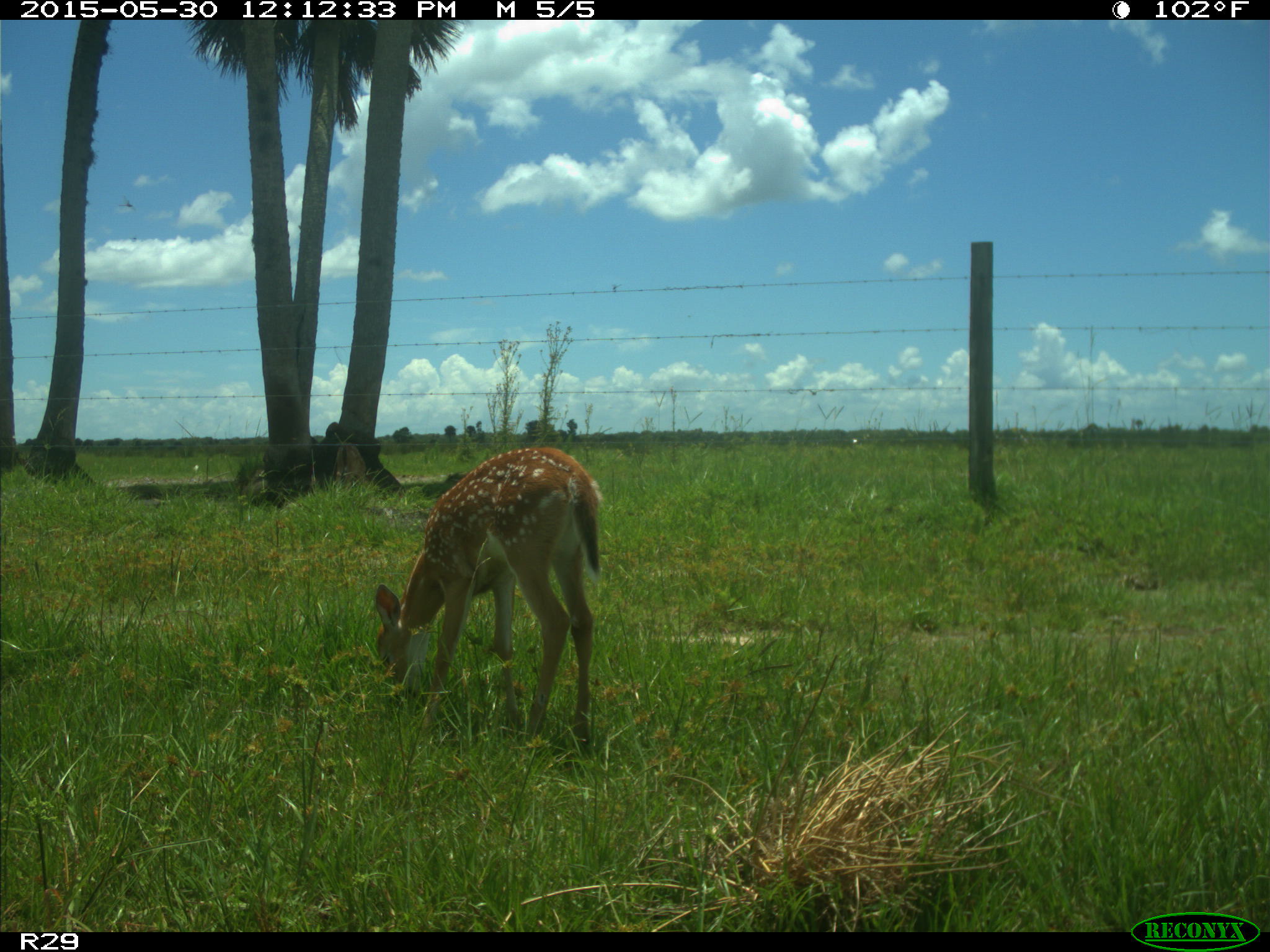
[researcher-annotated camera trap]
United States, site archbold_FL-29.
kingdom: Animalia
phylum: Chordata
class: Mammalia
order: Artiodactyla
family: Cervidae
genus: Odocoileus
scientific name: Odocoileus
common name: deer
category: unidentified deer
Unidentified deer (deer) (Odocoileus).